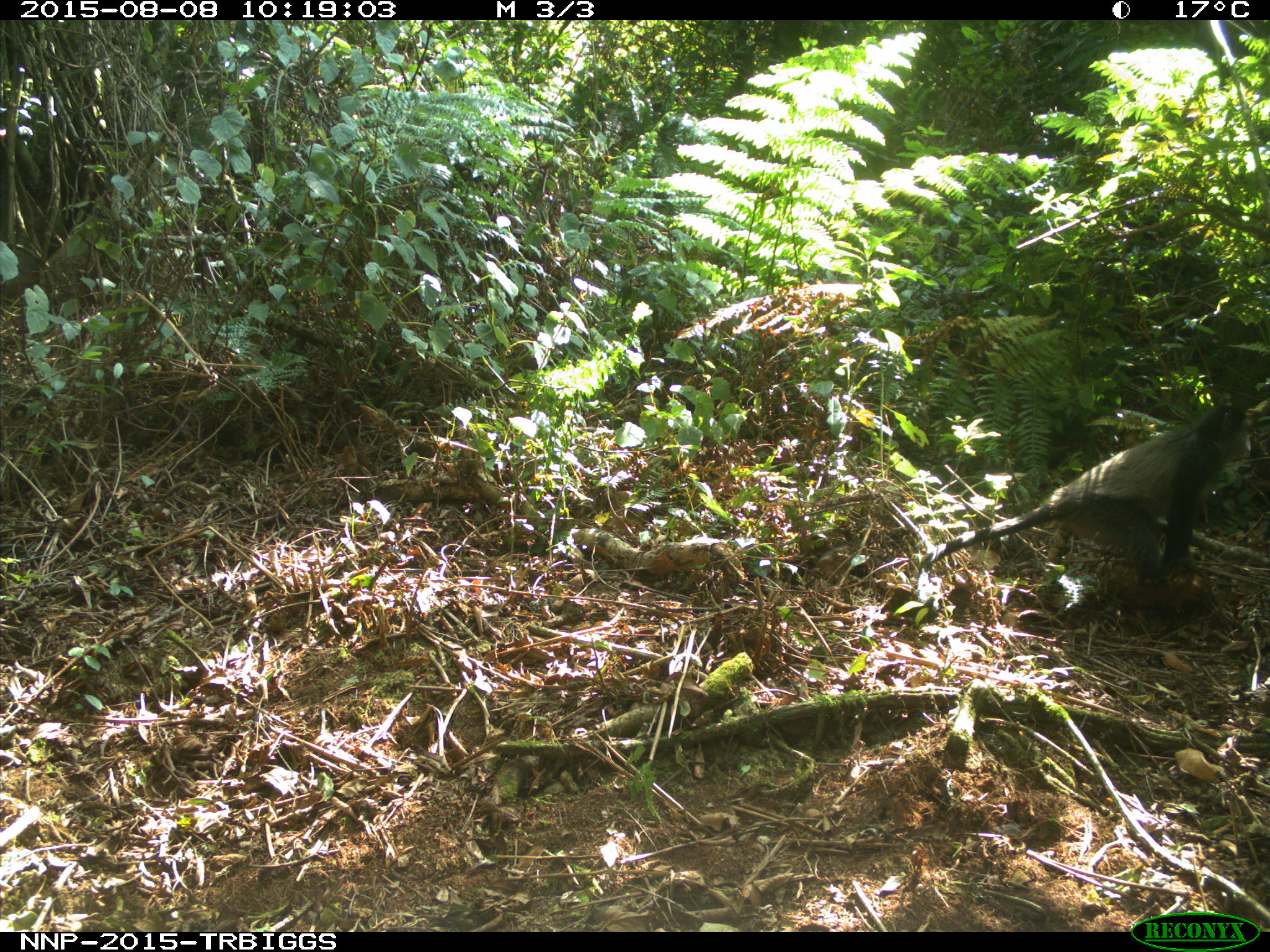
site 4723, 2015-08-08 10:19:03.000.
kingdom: Animalia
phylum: Chordata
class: Mammalia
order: Primates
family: Cercopithecidae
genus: Cercopithecus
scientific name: Cercopithecus mitis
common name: blue monkey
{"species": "Cercopithecus mitis (blue monkey)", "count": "1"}